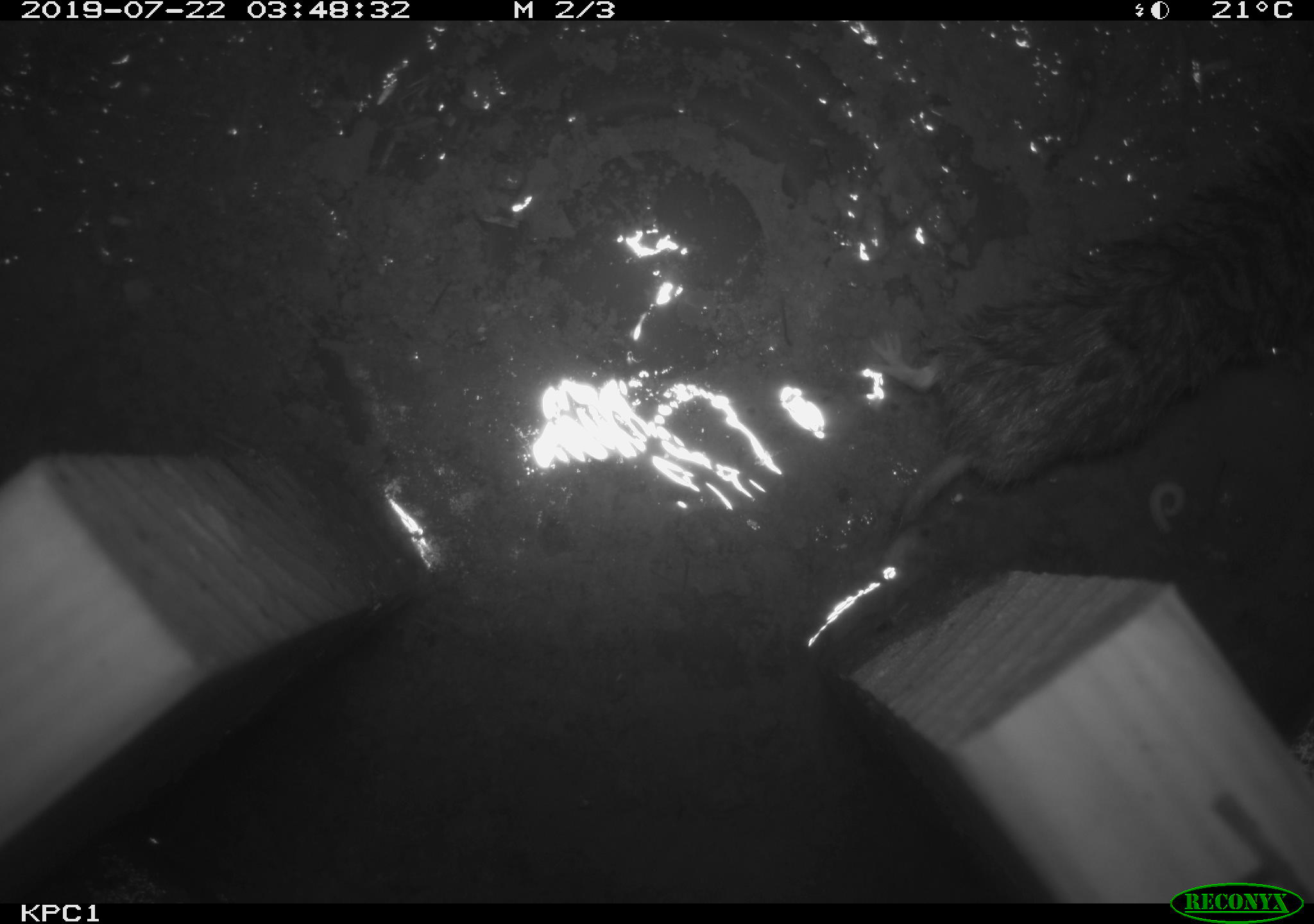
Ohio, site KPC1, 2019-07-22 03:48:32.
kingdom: Animalia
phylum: Chordata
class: Mammalia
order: Eulipotyphla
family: Soricidae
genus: Blarina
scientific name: Blarina brevicauda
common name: northern short-tailed shrew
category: n. short-tailed shrew